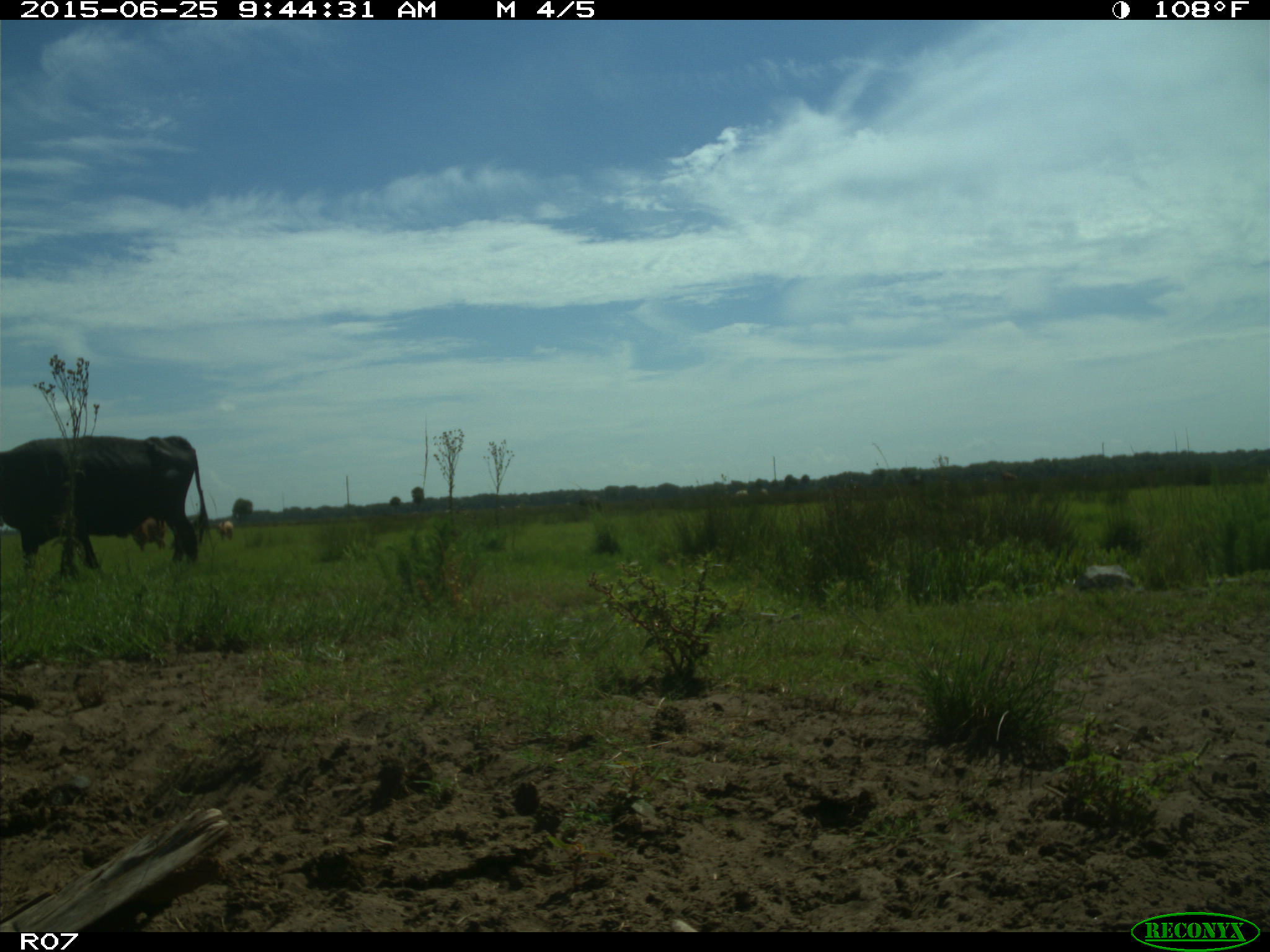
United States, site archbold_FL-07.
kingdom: Animalia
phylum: Chordata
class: Mammalia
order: Artiodactyla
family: Bovidae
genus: Bos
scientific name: Bos taurus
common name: domestic cow